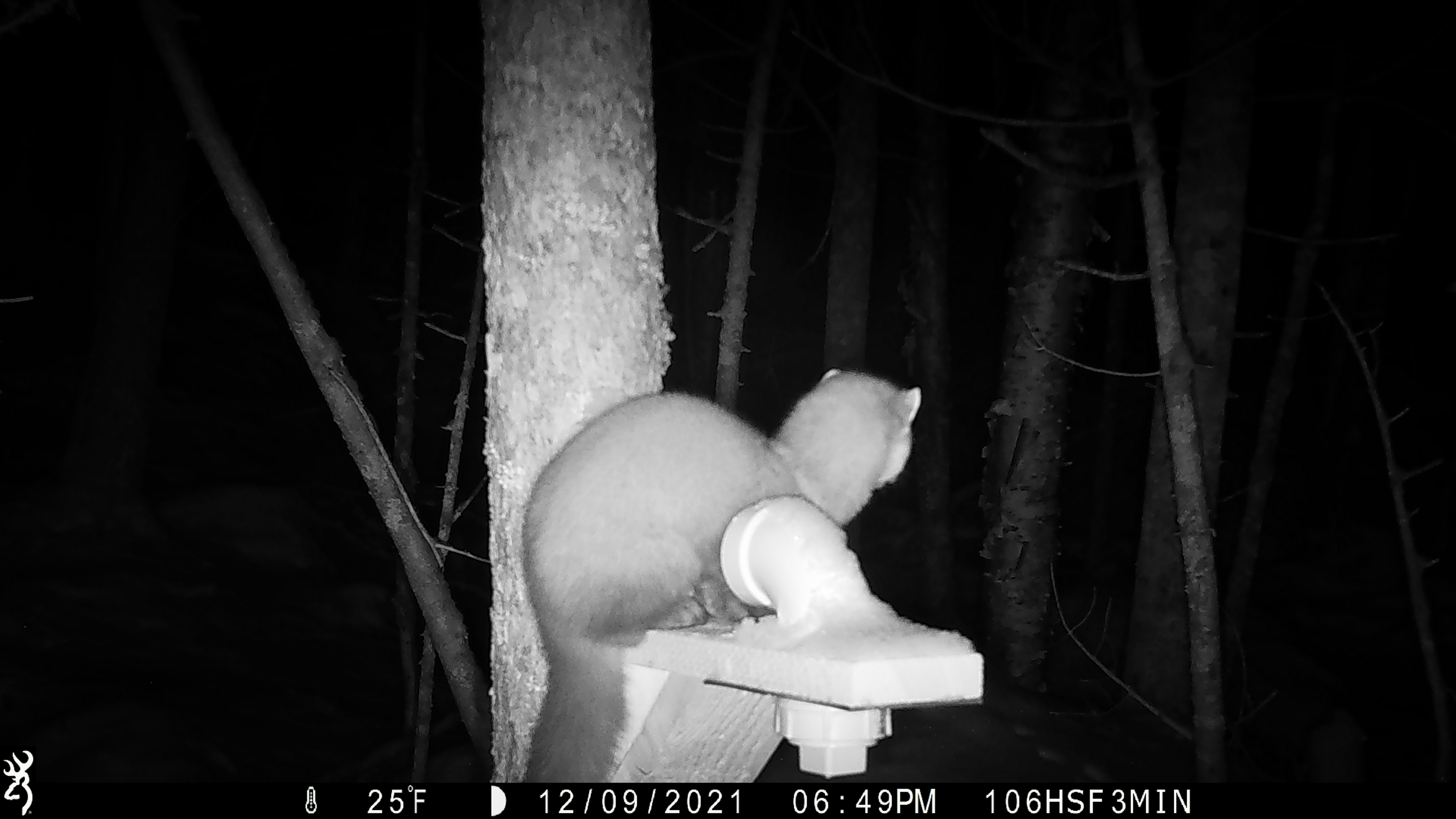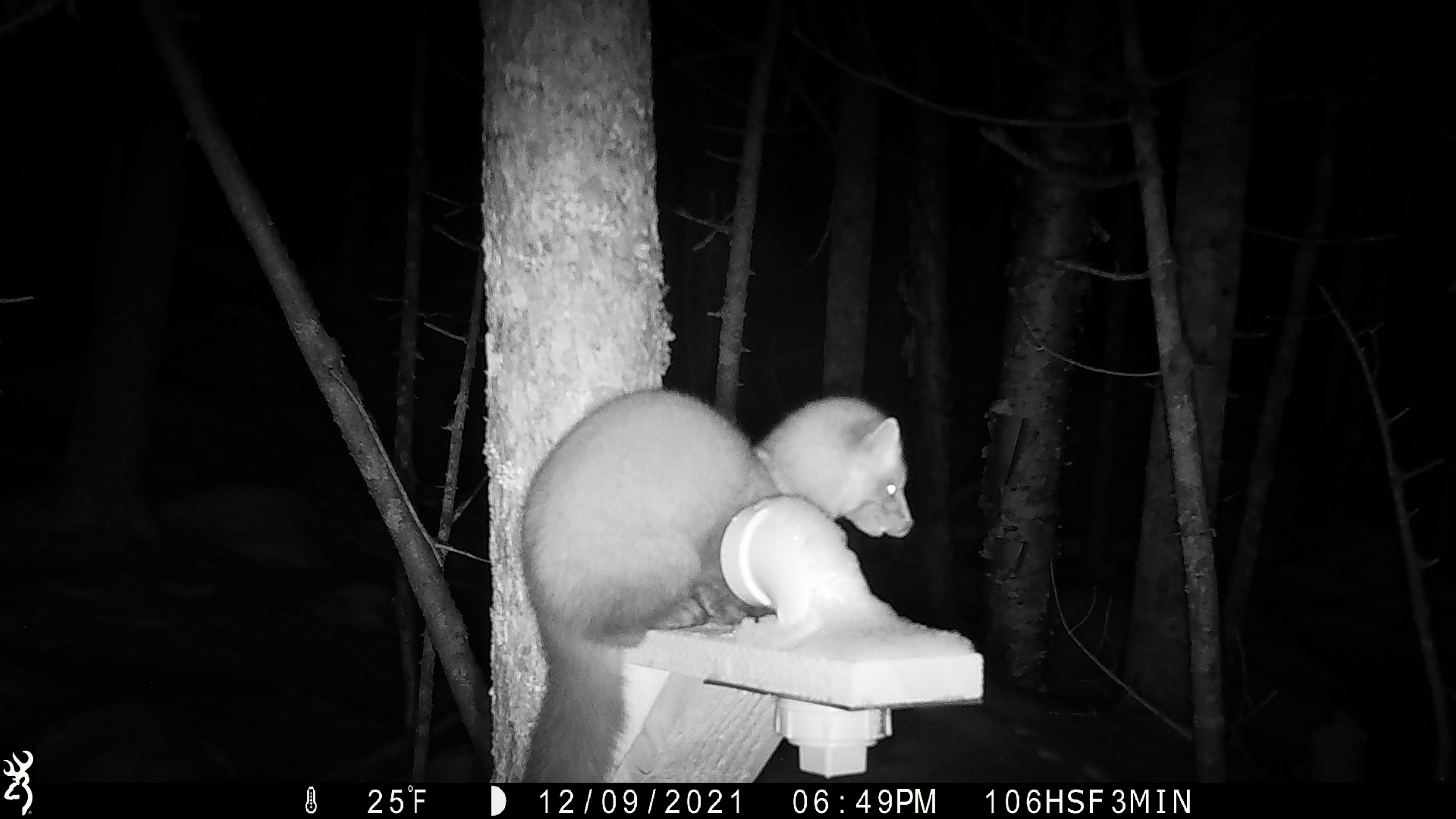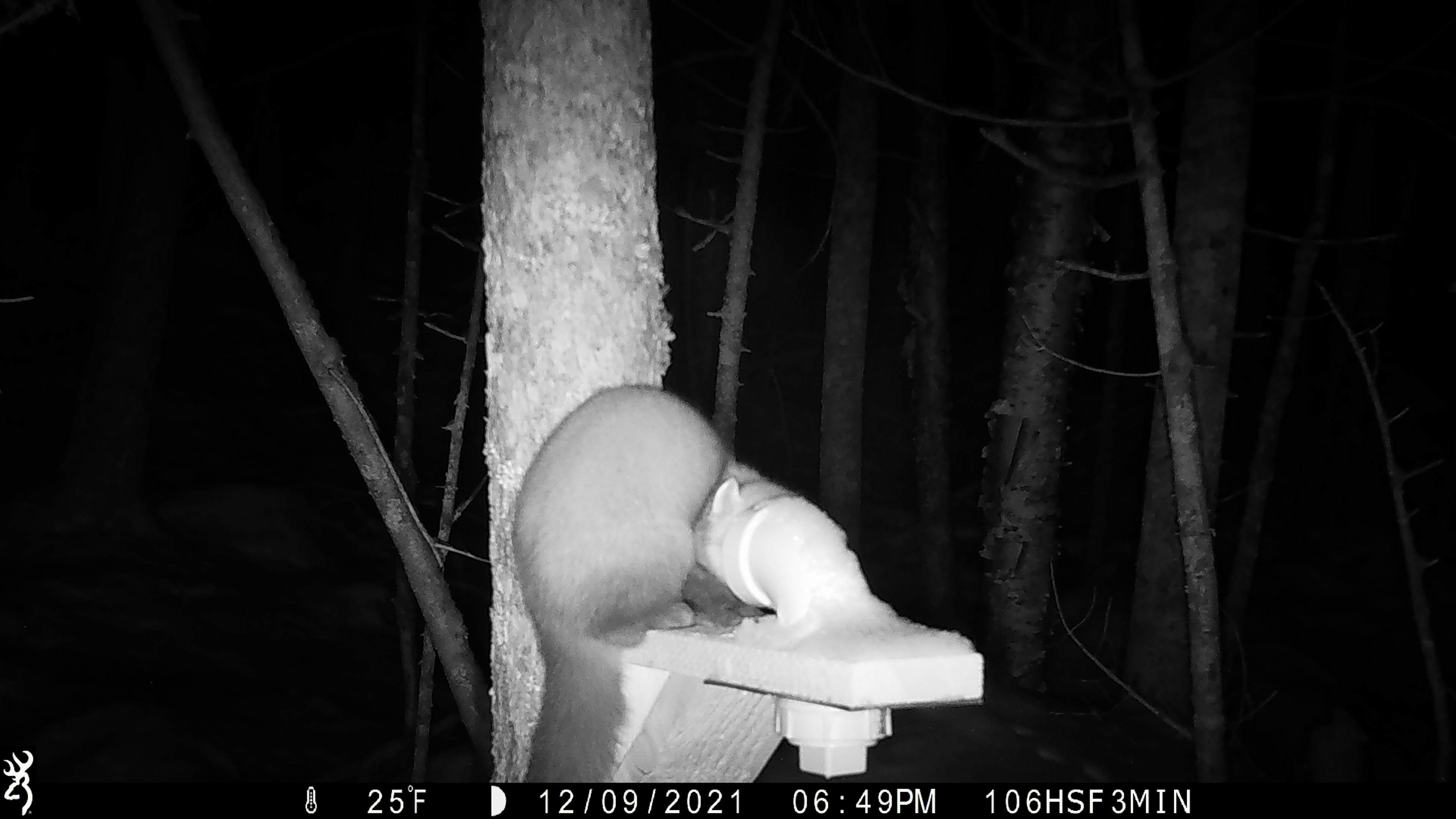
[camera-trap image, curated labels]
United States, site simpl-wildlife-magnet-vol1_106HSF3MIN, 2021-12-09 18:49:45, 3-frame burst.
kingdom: Animalia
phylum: Chordata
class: Mammalia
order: Carnivora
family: Mustelidae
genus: Martes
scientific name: Martes americana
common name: american marten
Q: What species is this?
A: American marten (Martes americana).